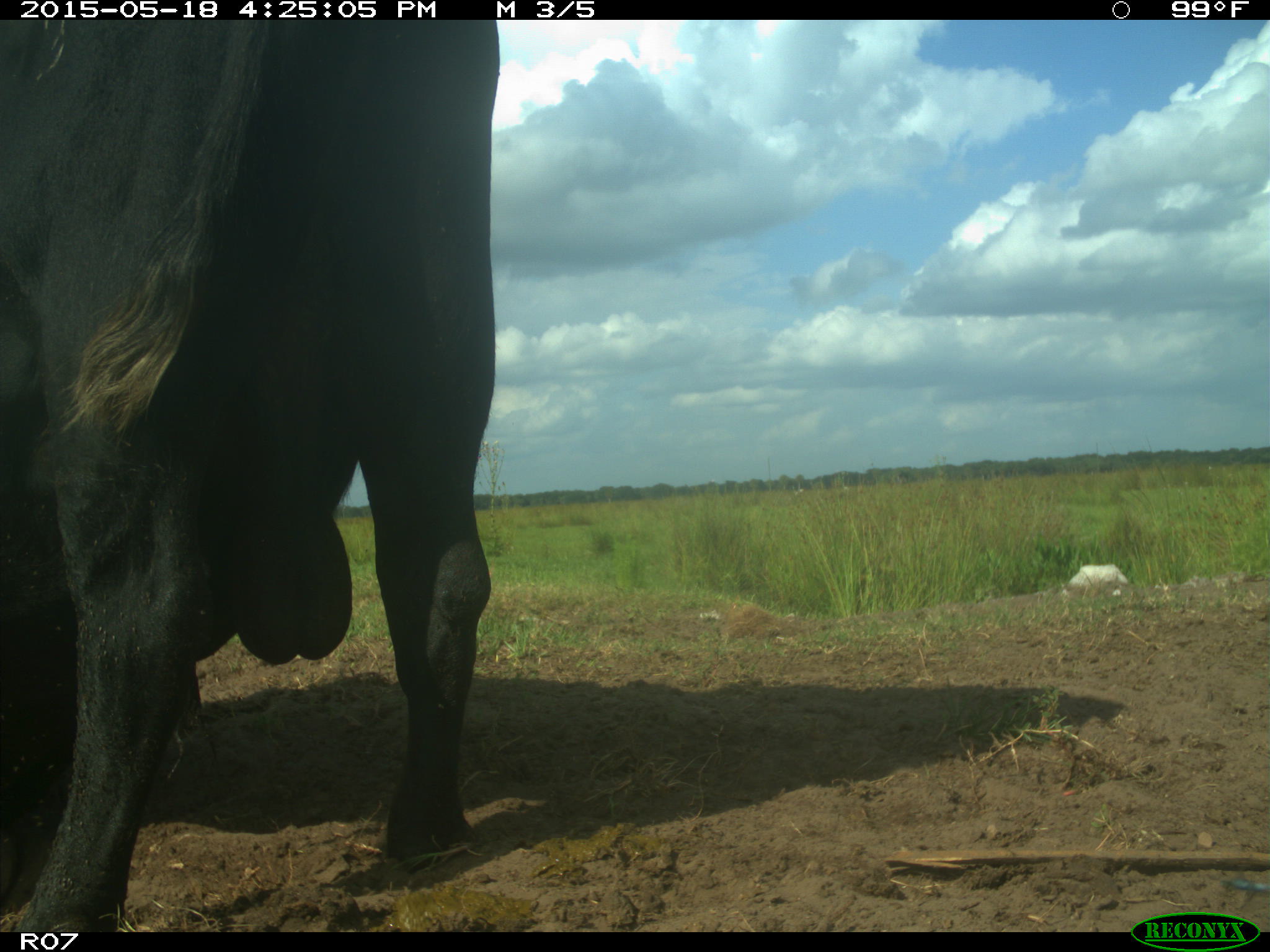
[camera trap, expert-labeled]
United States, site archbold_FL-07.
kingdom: Animalia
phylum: Chordata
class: Mammalia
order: Artiodactyla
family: Bovidae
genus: Bos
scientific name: Bos taurus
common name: domestic cow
Bos taurus (domestic cow).